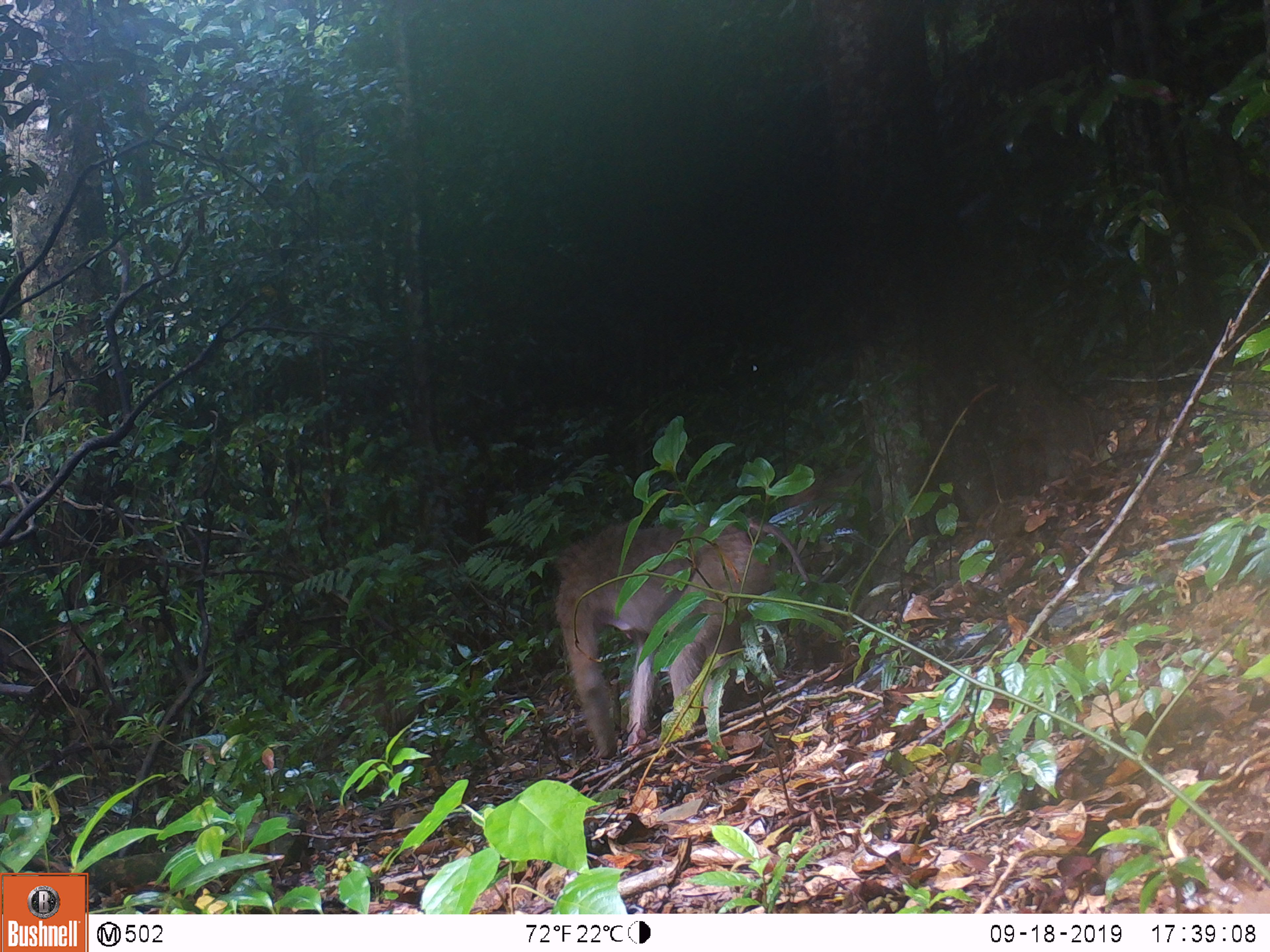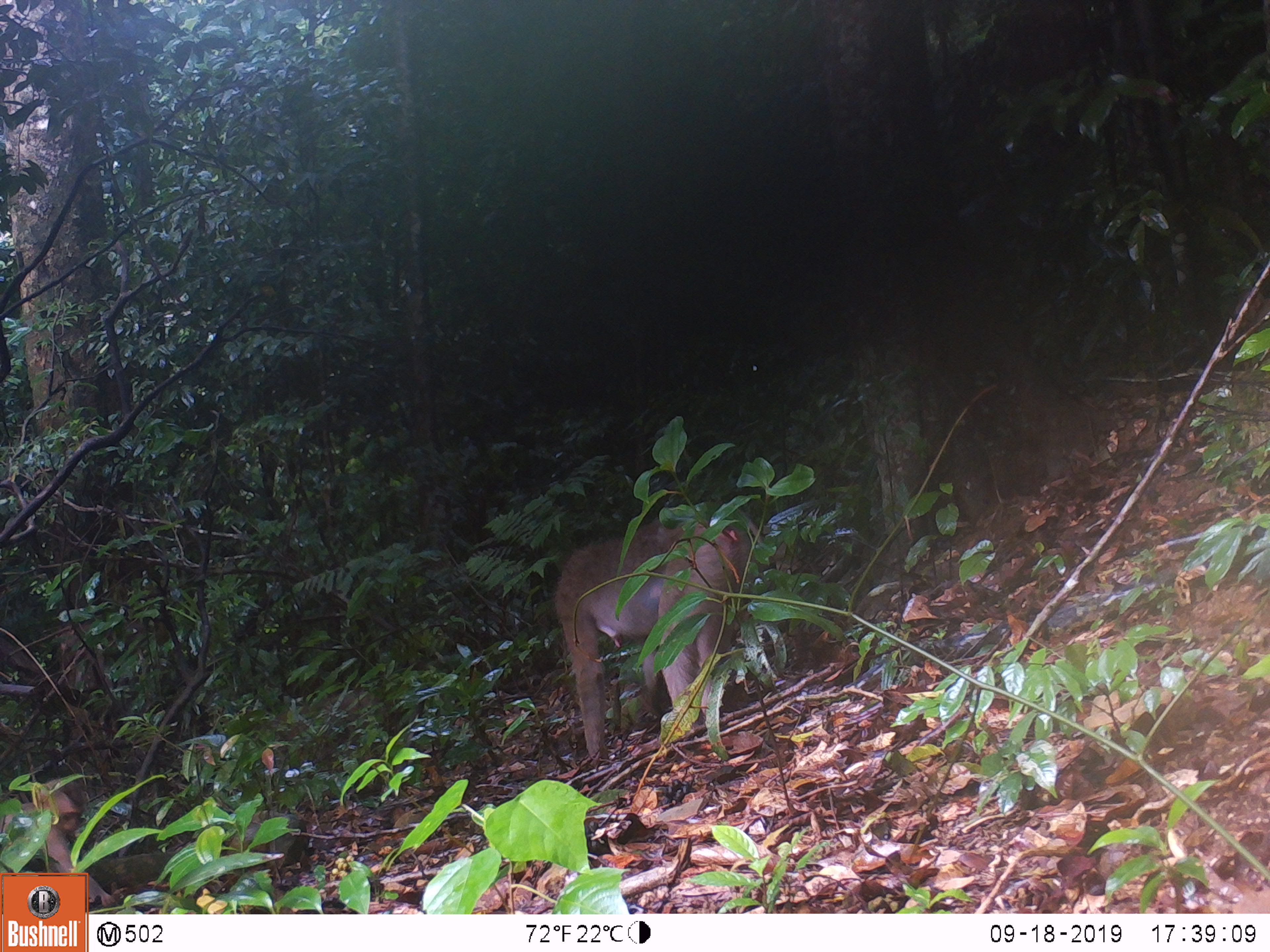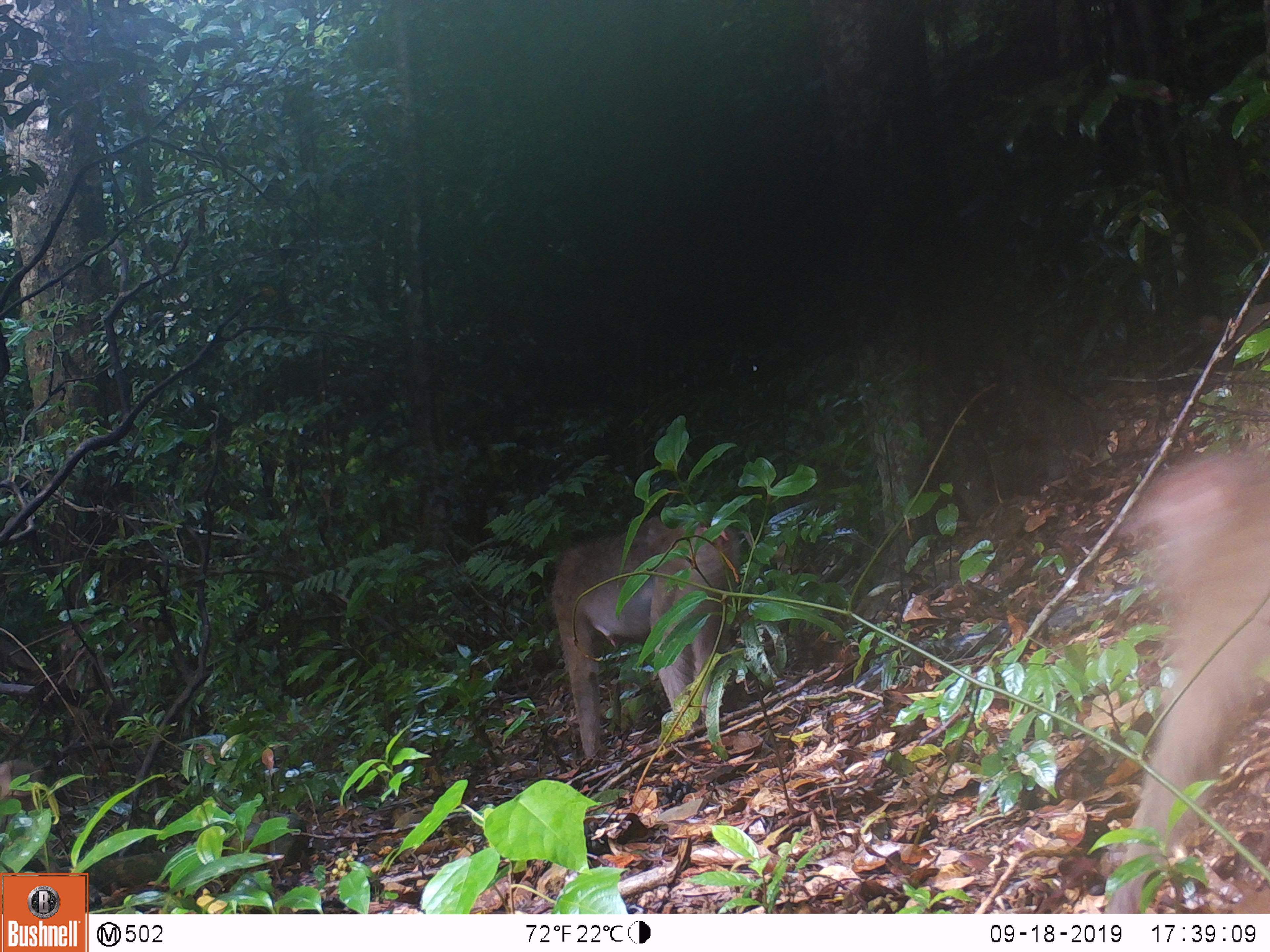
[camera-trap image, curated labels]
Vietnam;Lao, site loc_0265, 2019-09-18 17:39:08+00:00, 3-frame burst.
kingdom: Animalia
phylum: Chordata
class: Mammalia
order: Primates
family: Cercopithecidae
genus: Macaca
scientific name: Macaca nemestrina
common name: pig-tailed macaque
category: pig tailed macaque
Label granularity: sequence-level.